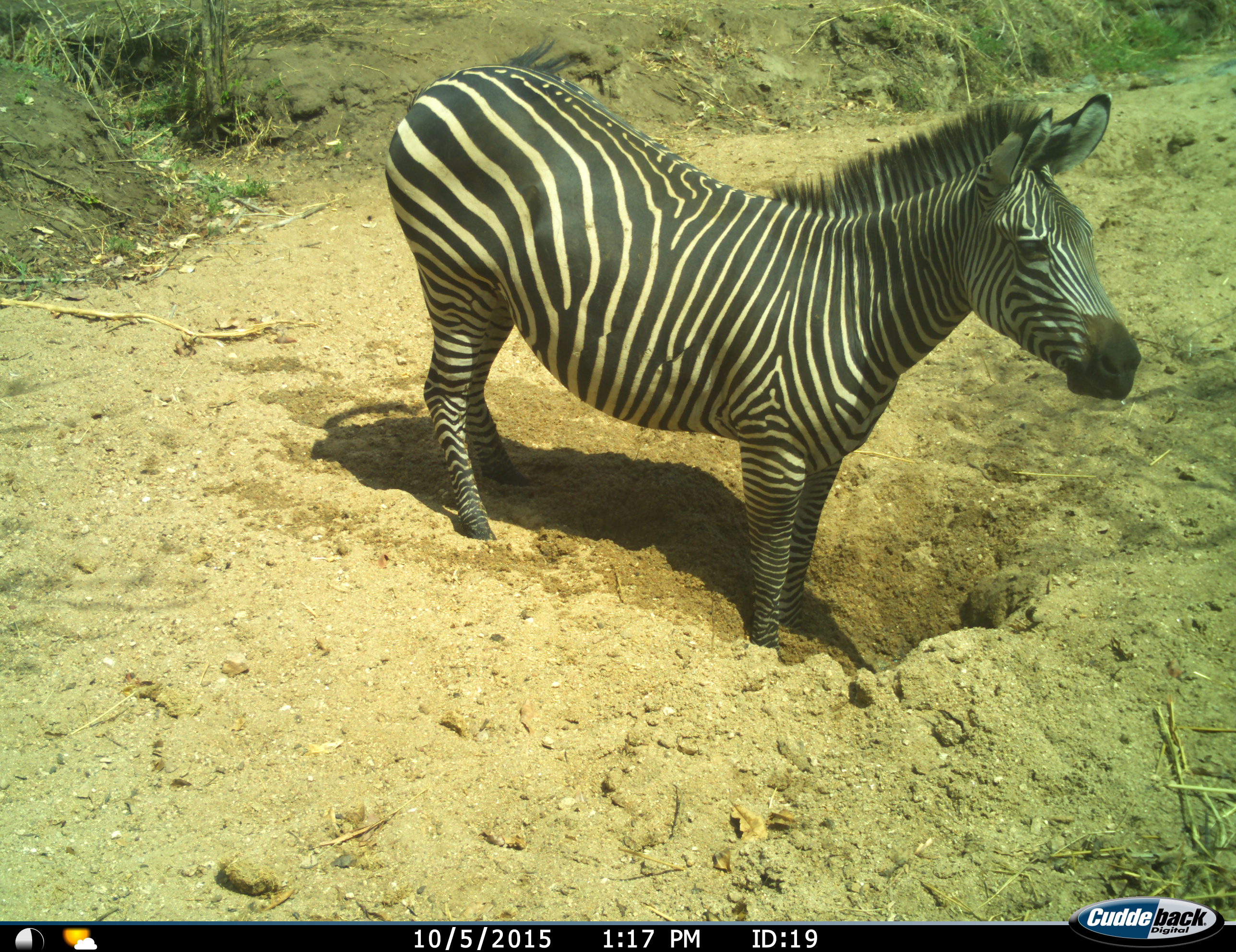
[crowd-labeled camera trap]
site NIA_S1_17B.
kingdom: Animalia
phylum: Chordata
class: Mammalia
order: Perissodactyla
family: Equidae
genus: Equus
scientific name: Equus quagga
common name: plains zebra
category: zebraplains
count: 1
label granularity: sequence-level